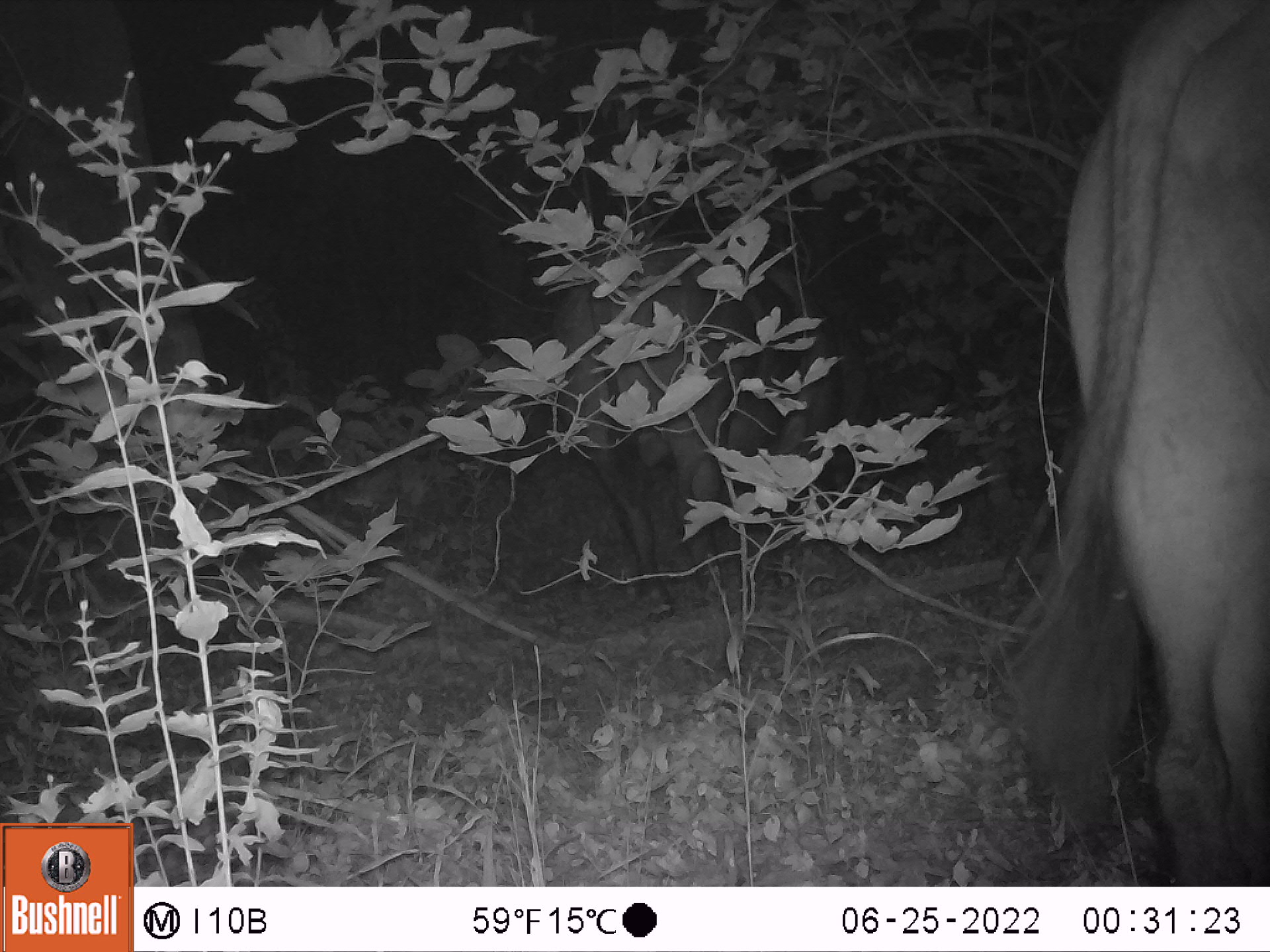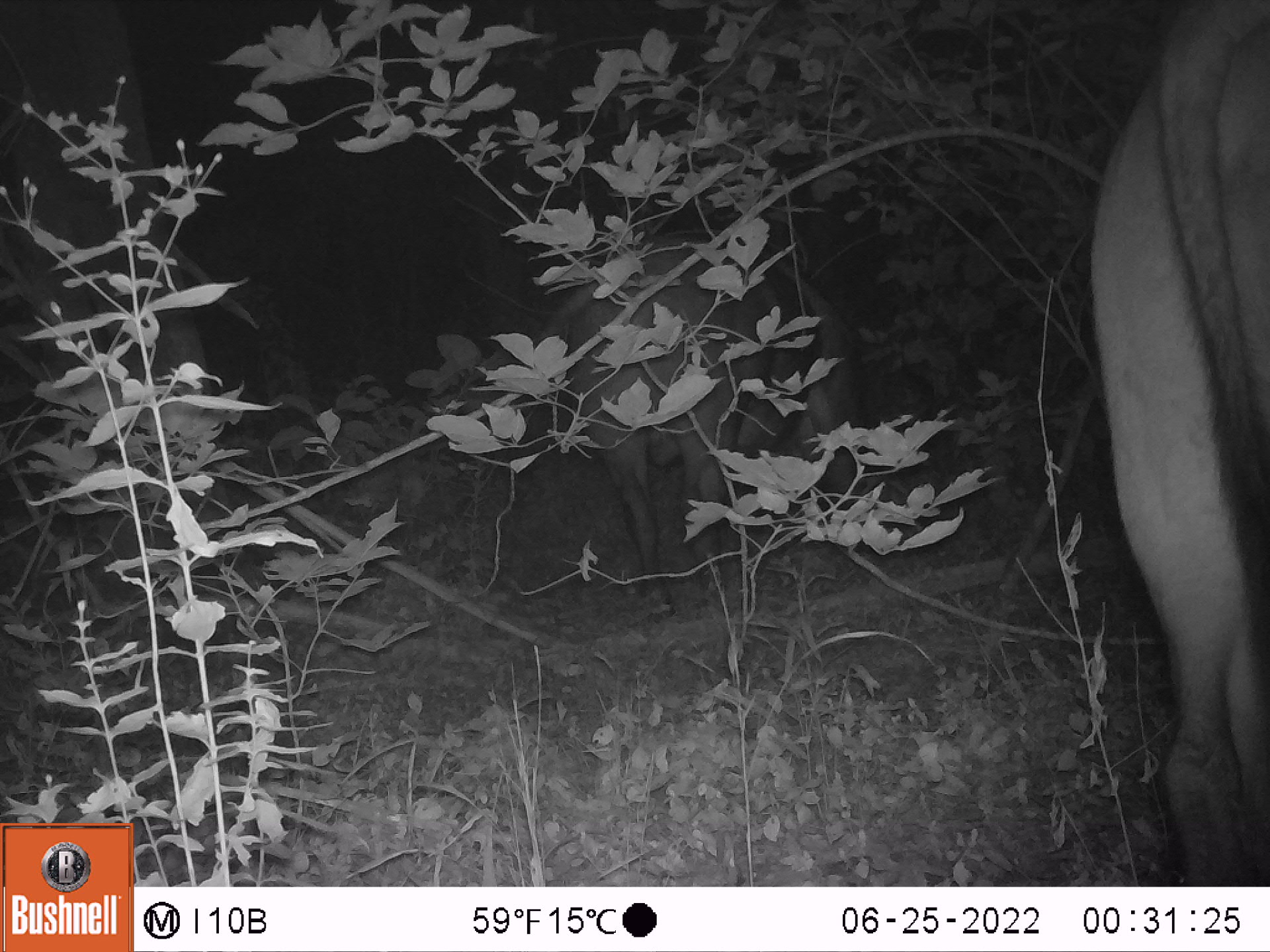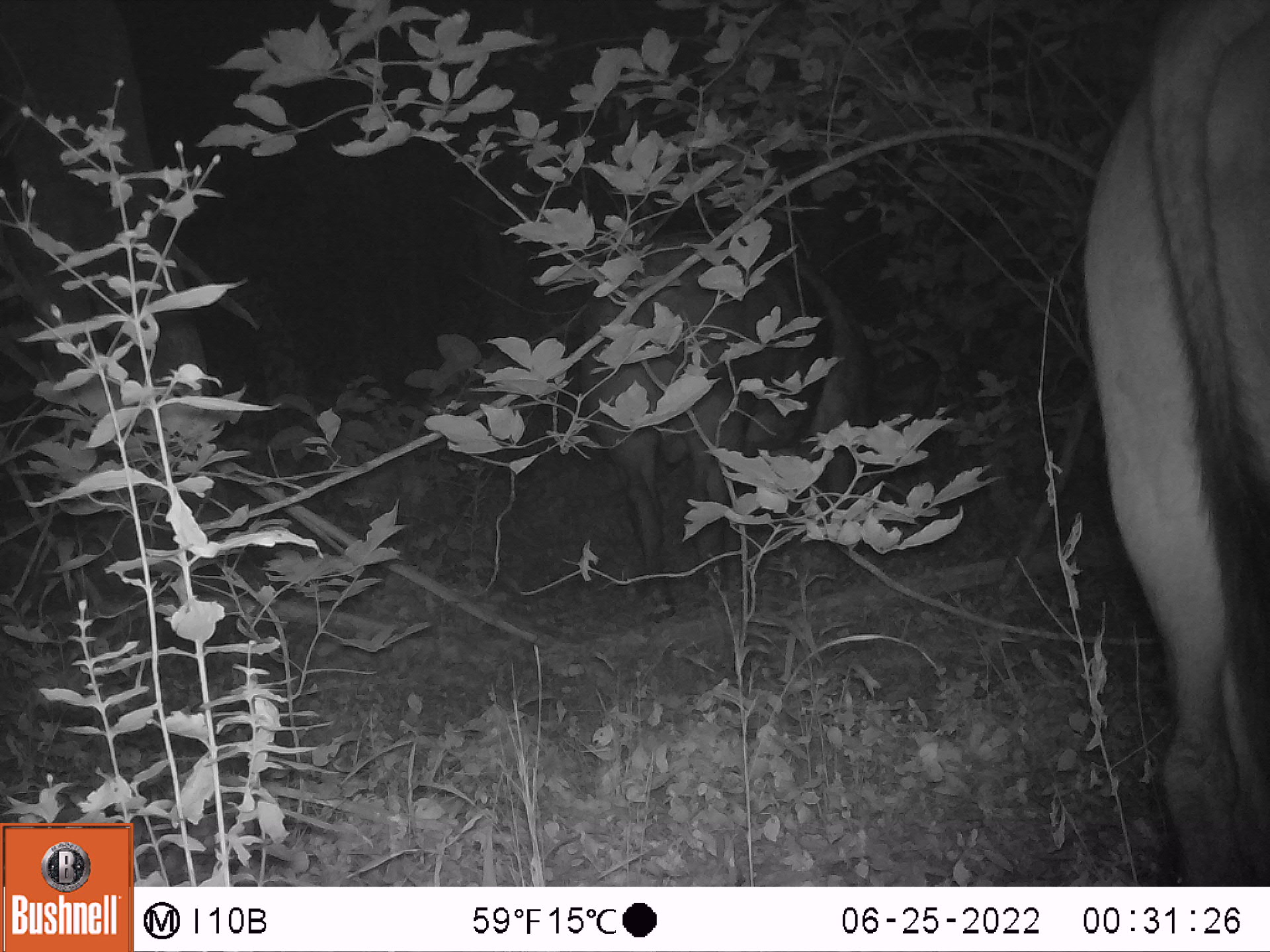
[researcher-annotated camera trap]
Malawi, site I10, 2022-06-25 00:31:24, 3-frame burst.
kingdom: Animalia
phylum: Chordata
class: Mammalia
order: Artiodactyla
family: Bovidae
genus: Syncerus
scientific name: Syncerus caffer caffer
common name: cape buffalo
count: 2